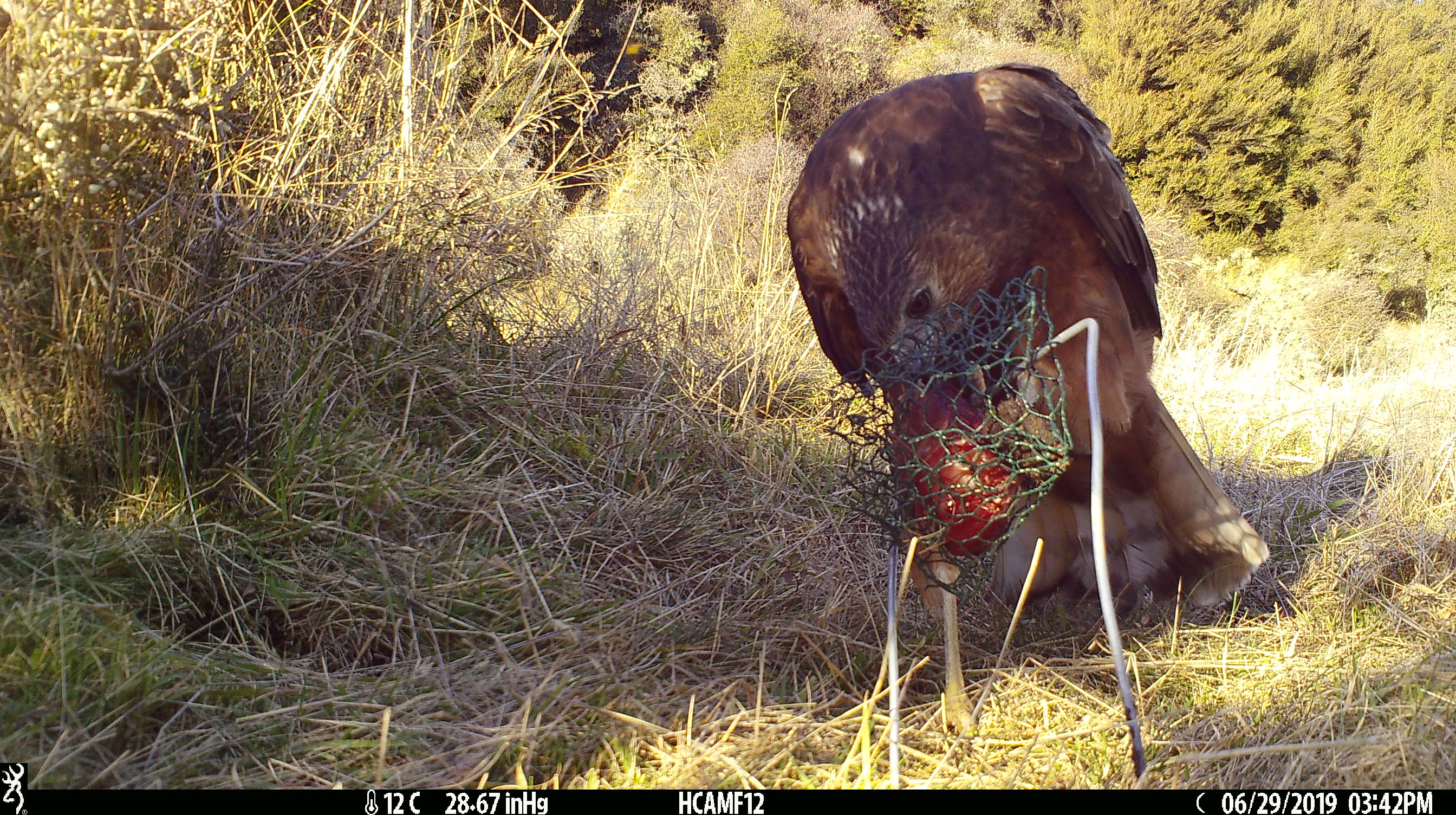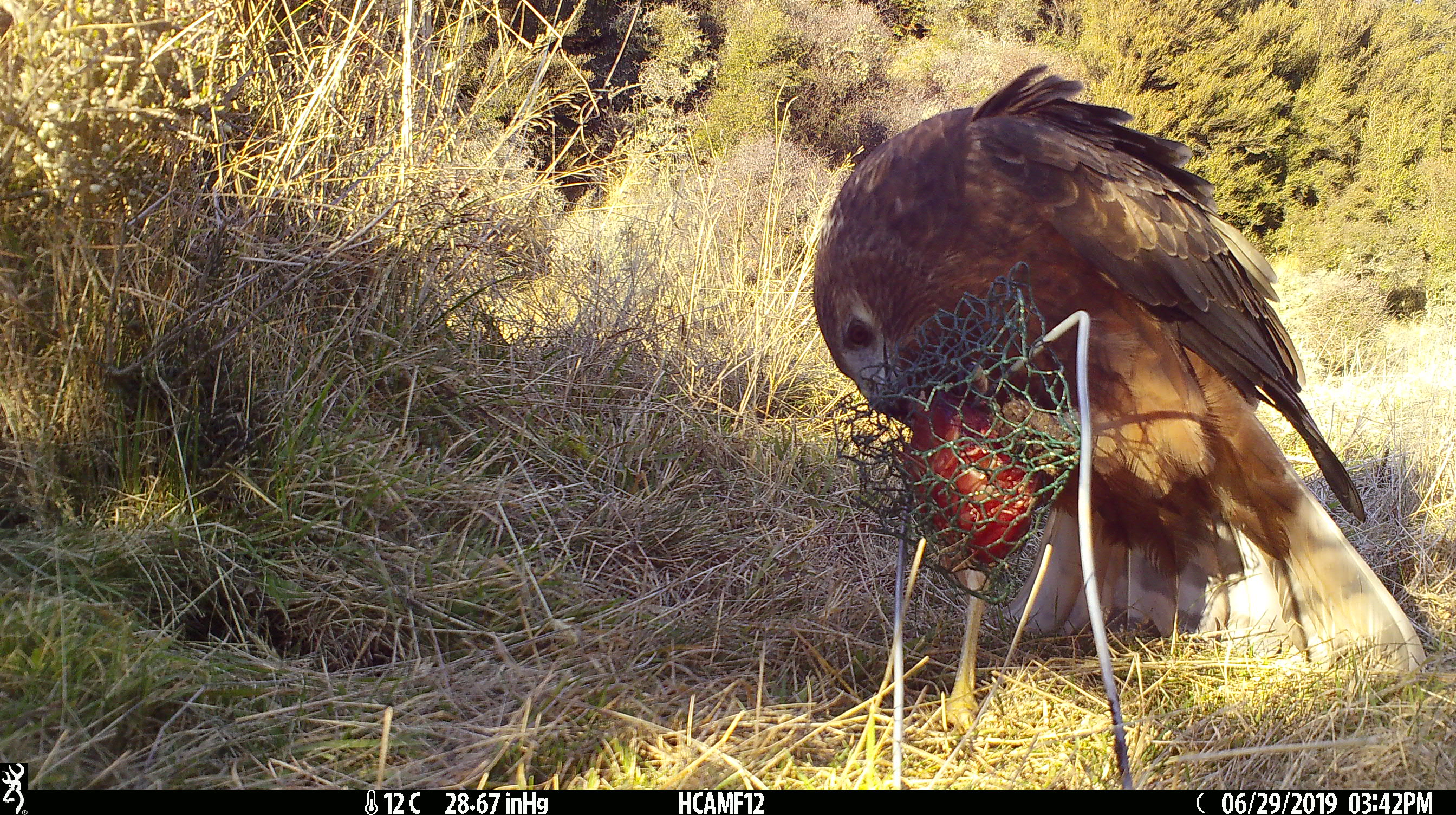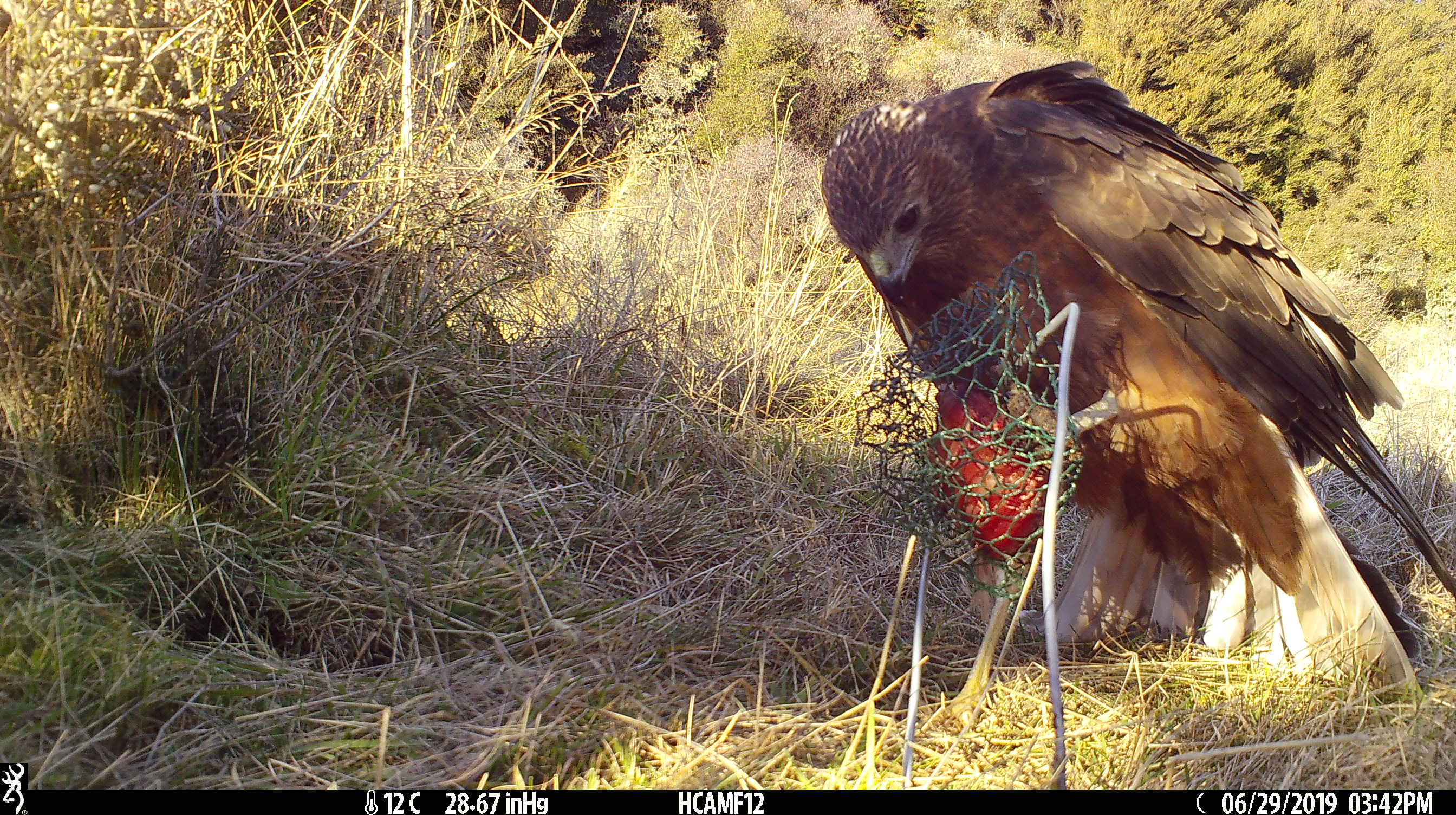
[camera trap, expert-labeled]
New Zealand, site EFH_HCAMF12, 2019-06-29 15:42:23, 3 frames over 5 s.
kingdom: Animalia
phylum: Chordata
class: Aves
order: Accipitriformes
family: Accipitridae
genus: Circus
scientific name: Circus approximans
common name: swamp harrier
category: harrier